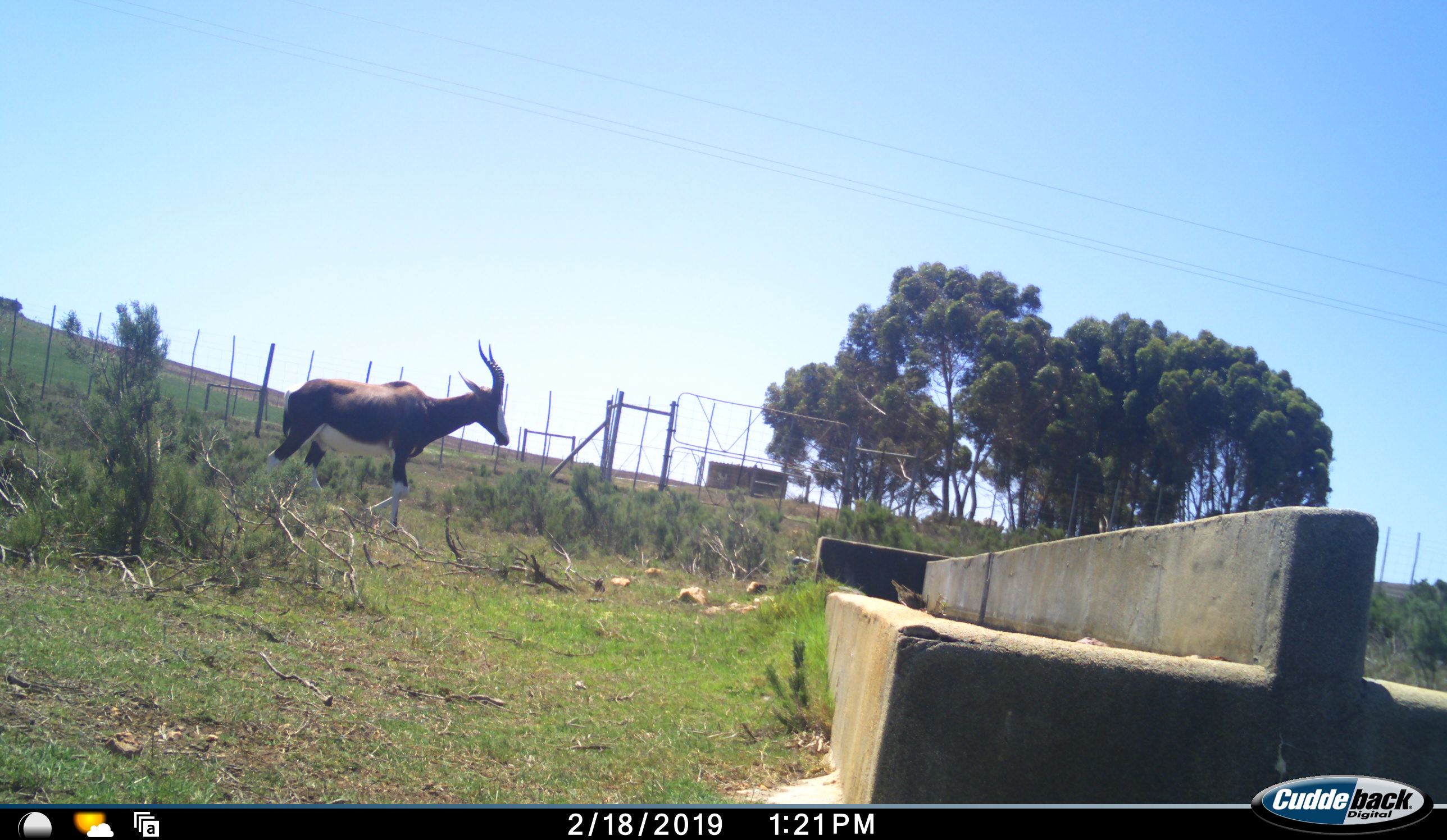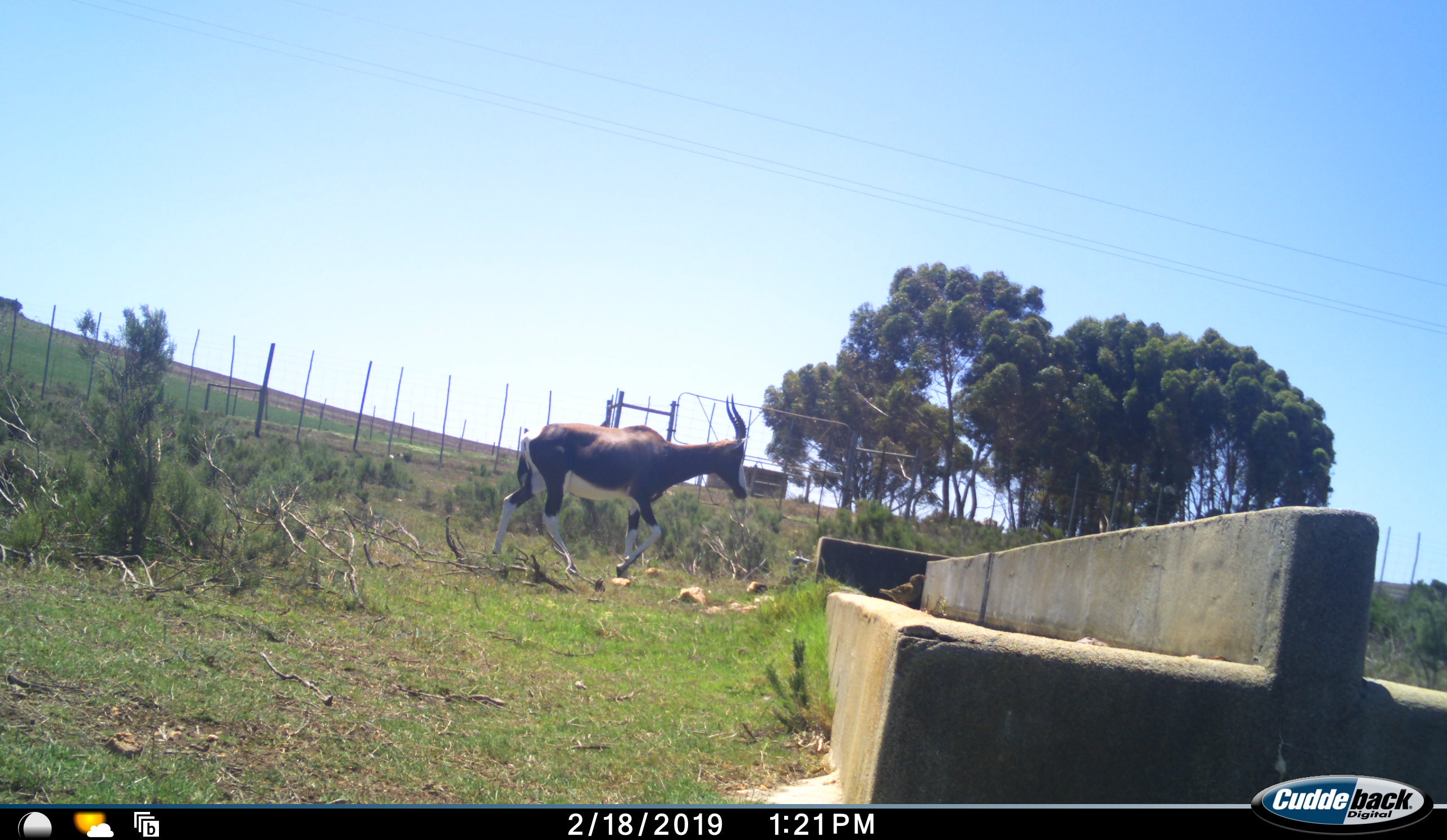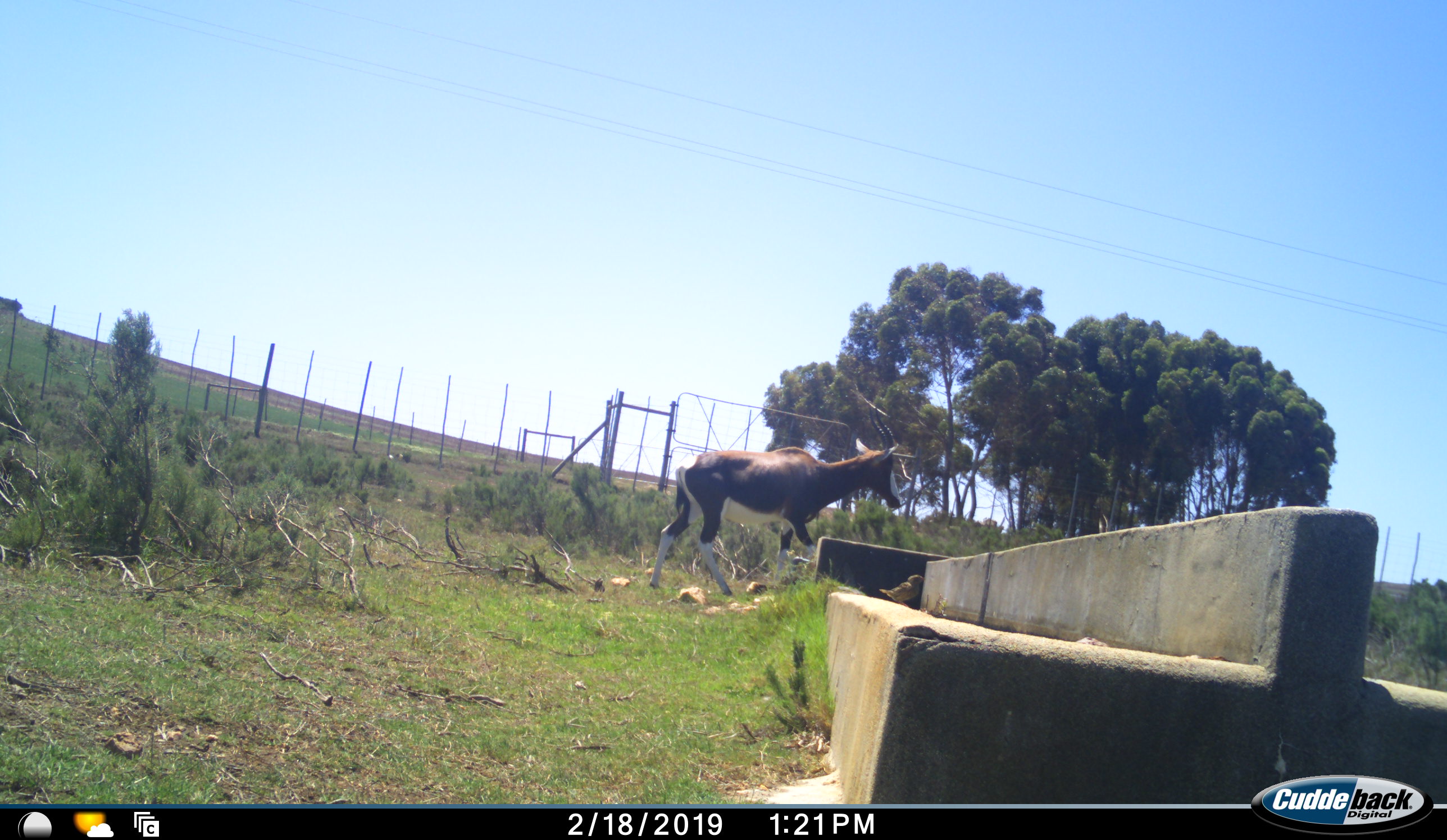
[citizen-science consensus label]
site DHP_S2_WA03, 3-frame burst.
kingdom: Animalia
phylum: Chordata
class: Mammalia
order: Artiodactyla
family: Bovidae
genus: Damaliscus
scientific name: Damaliscus pygargus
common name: bontebok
Bontebok (Damaliscus pygargus), count 1. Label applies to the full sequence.